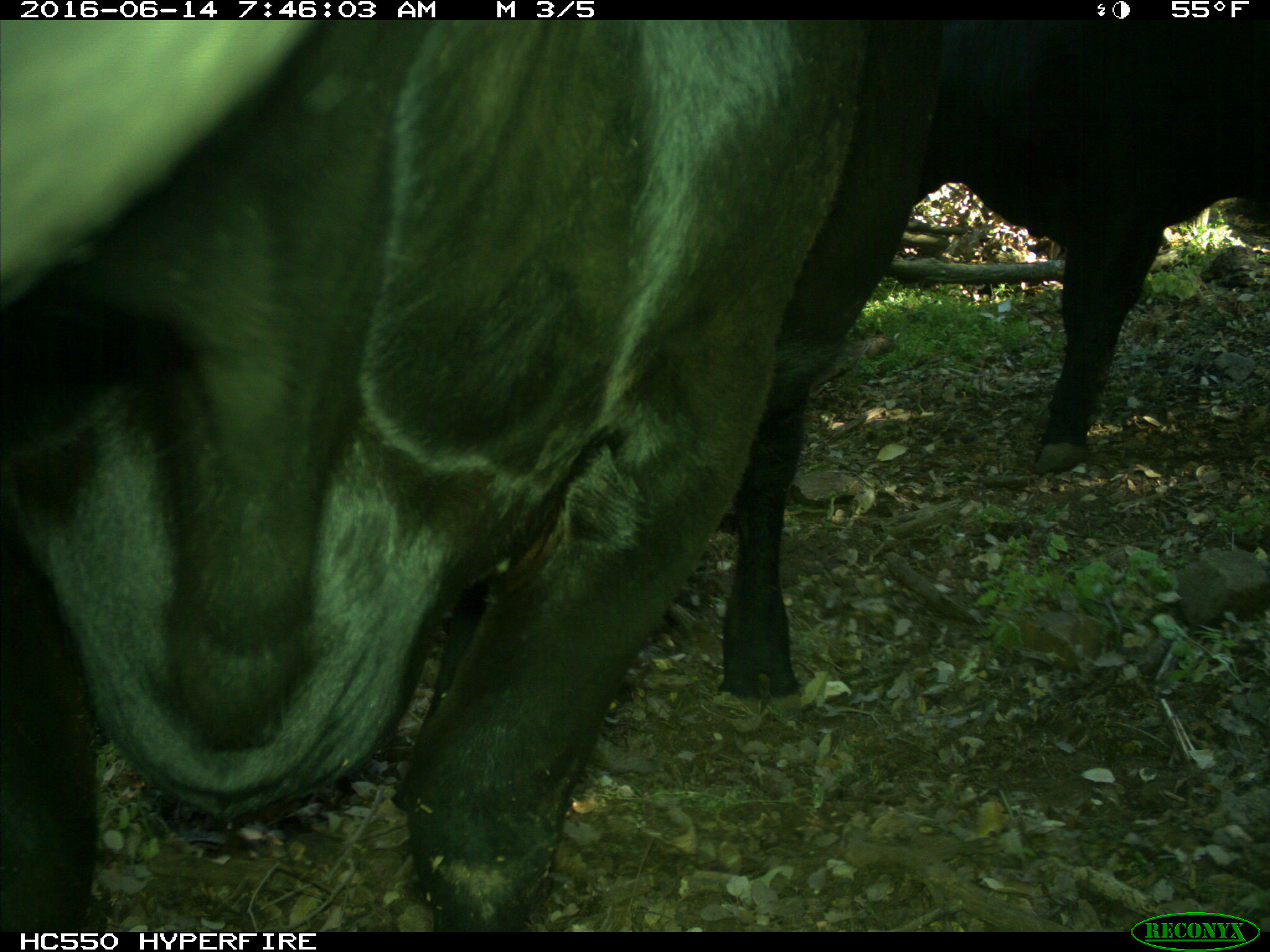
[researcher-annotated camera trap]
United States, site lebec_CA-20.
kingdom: Animalia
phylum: Chordata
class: Mammalia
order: Artiodactyla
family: Bovidae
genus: Bos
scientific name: Bos taurus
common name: domestic cow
Bos taurus (domestic cow).